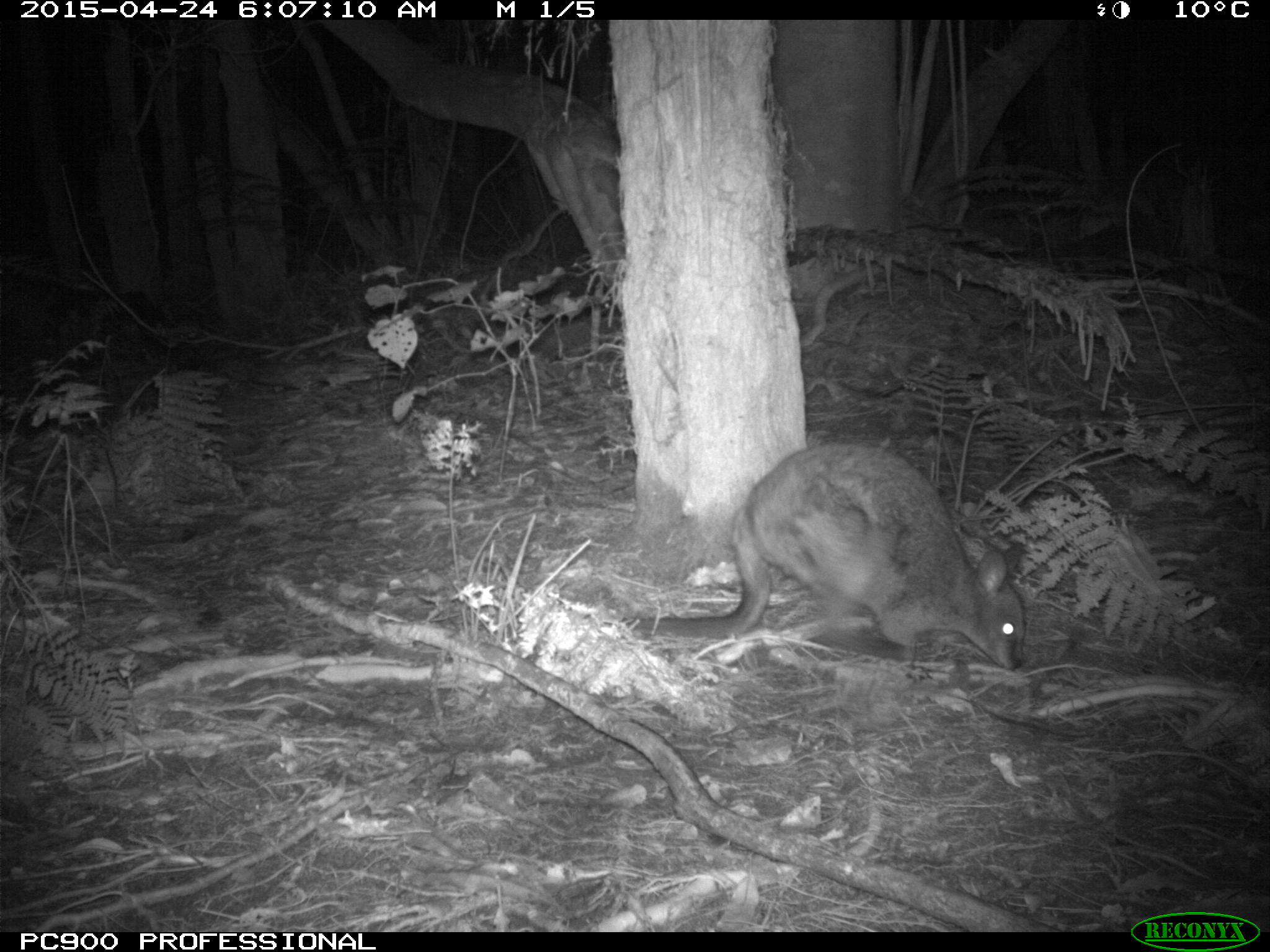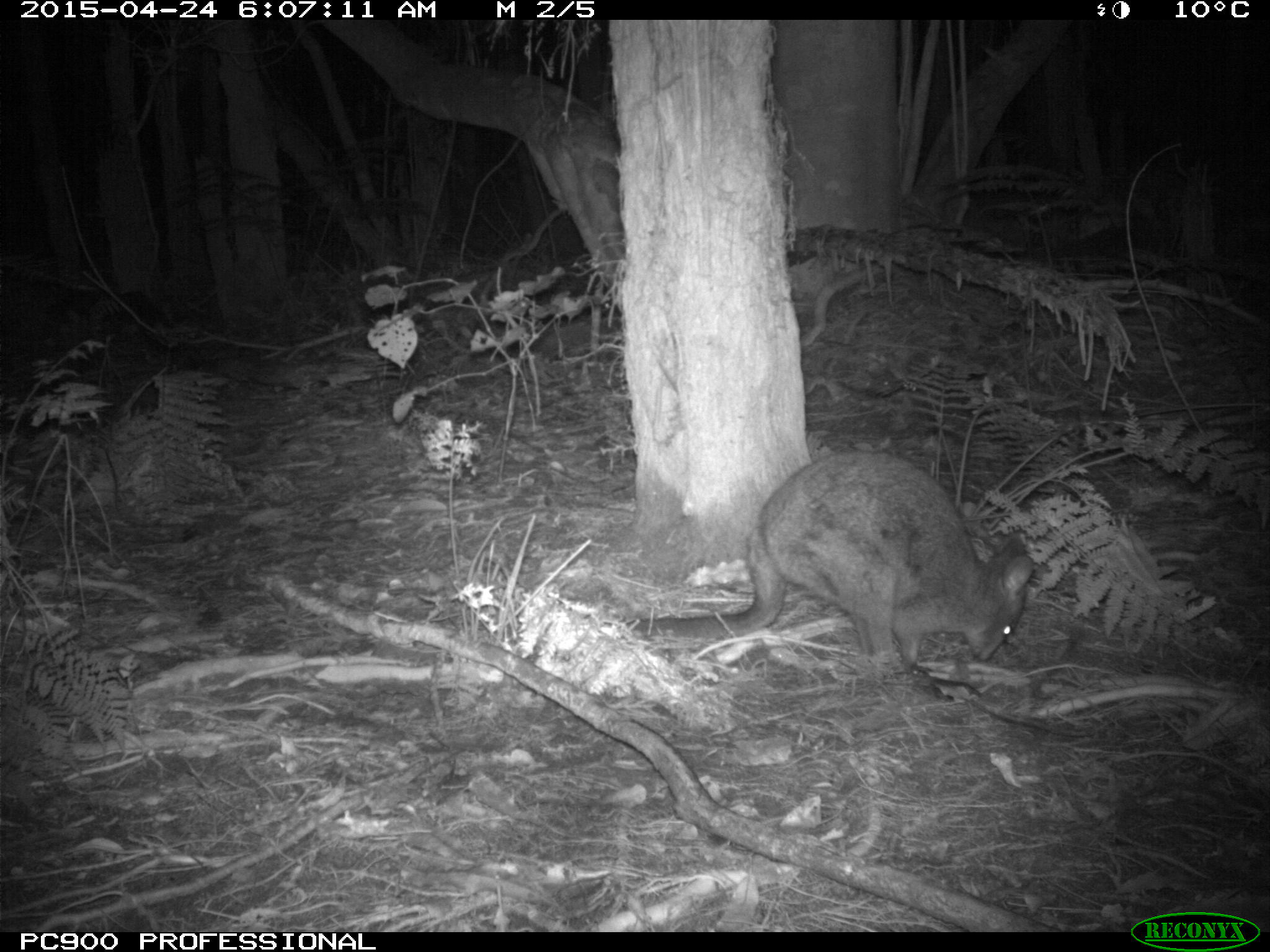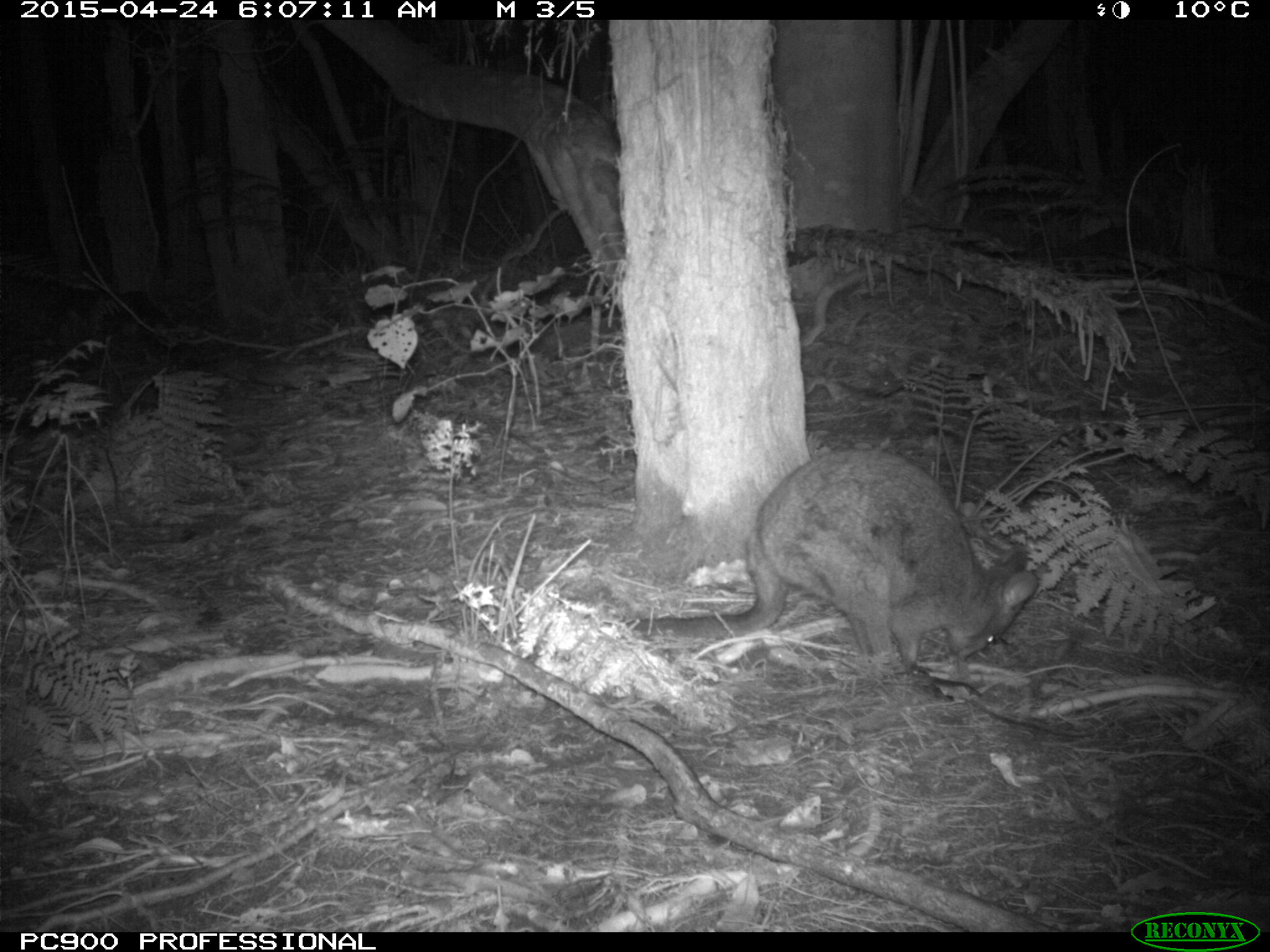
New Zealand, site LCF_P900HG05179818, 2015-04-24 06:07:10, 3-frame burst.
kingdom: Animalia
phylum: Chordata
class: Mammalia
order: Diprotodontia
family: Macropodidae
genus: Notamacropus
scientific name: Notamacropus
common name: wallaby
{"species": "wallaby (Notamacropus)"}